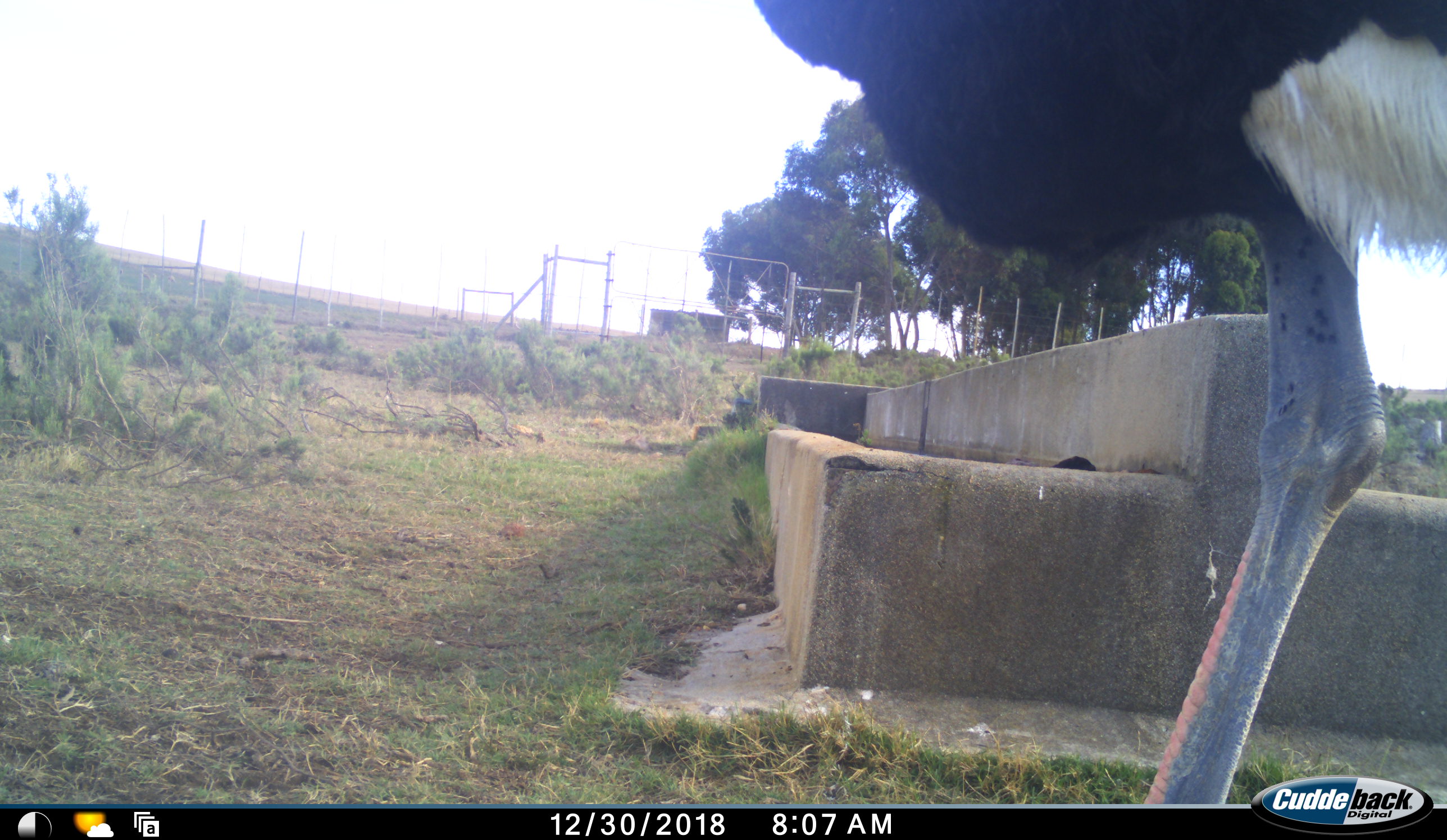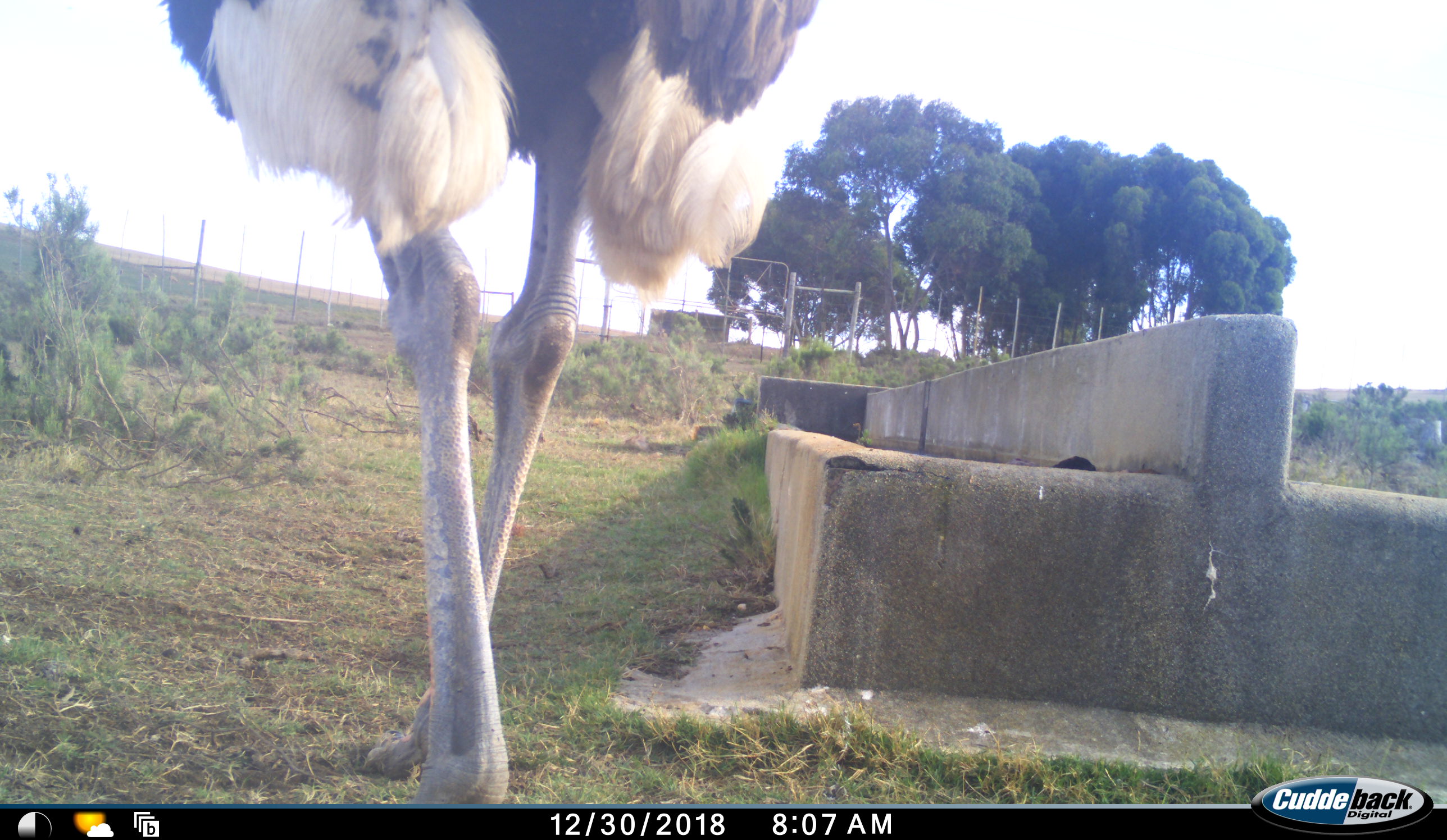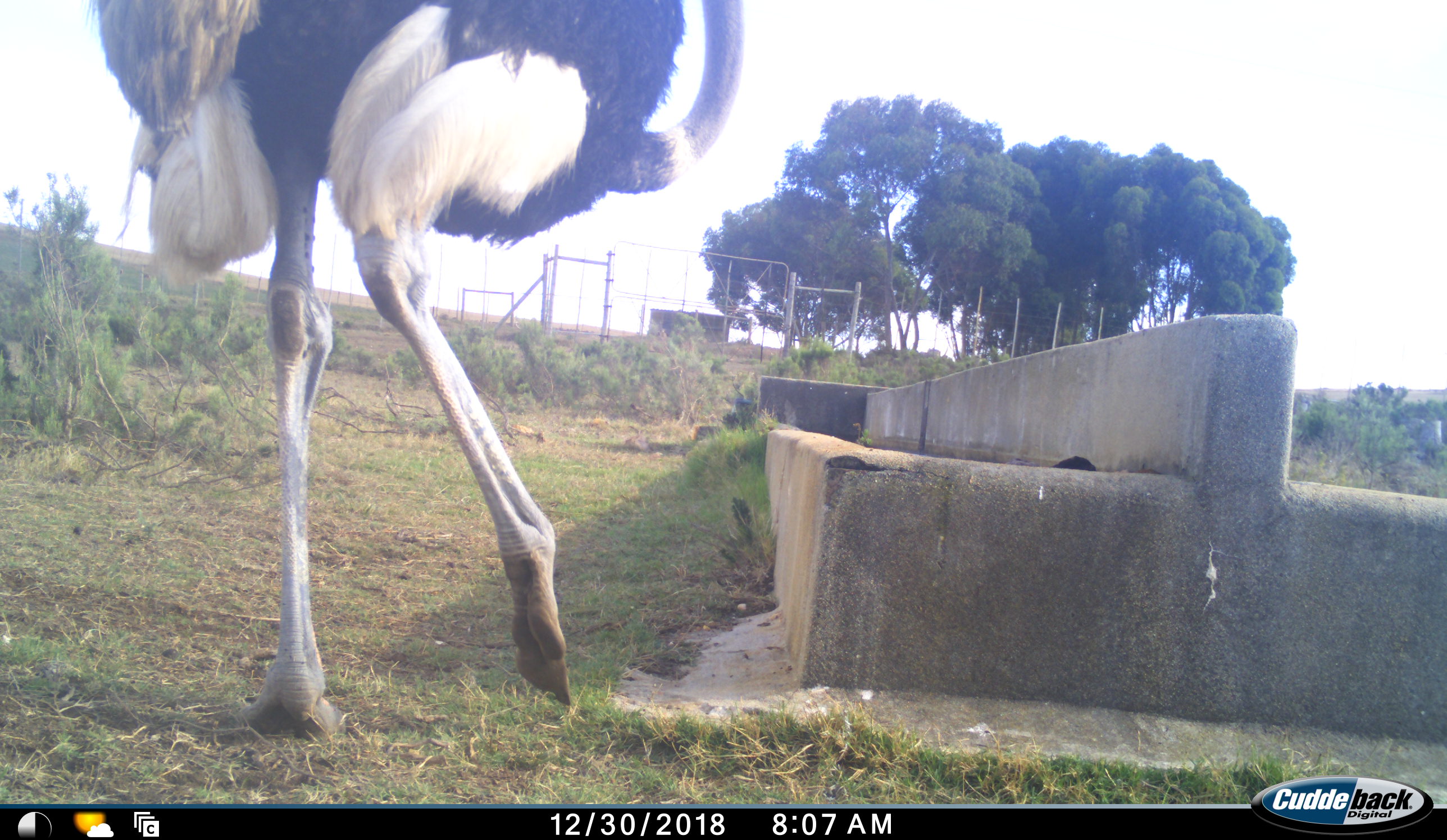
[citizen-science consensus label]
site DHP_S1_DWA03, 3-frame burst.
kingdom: Animalia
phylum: Chordata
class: Aves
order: Struthioniformes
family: Struthionidae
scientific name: Struthionidae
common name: ostrich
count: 1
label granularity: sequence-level